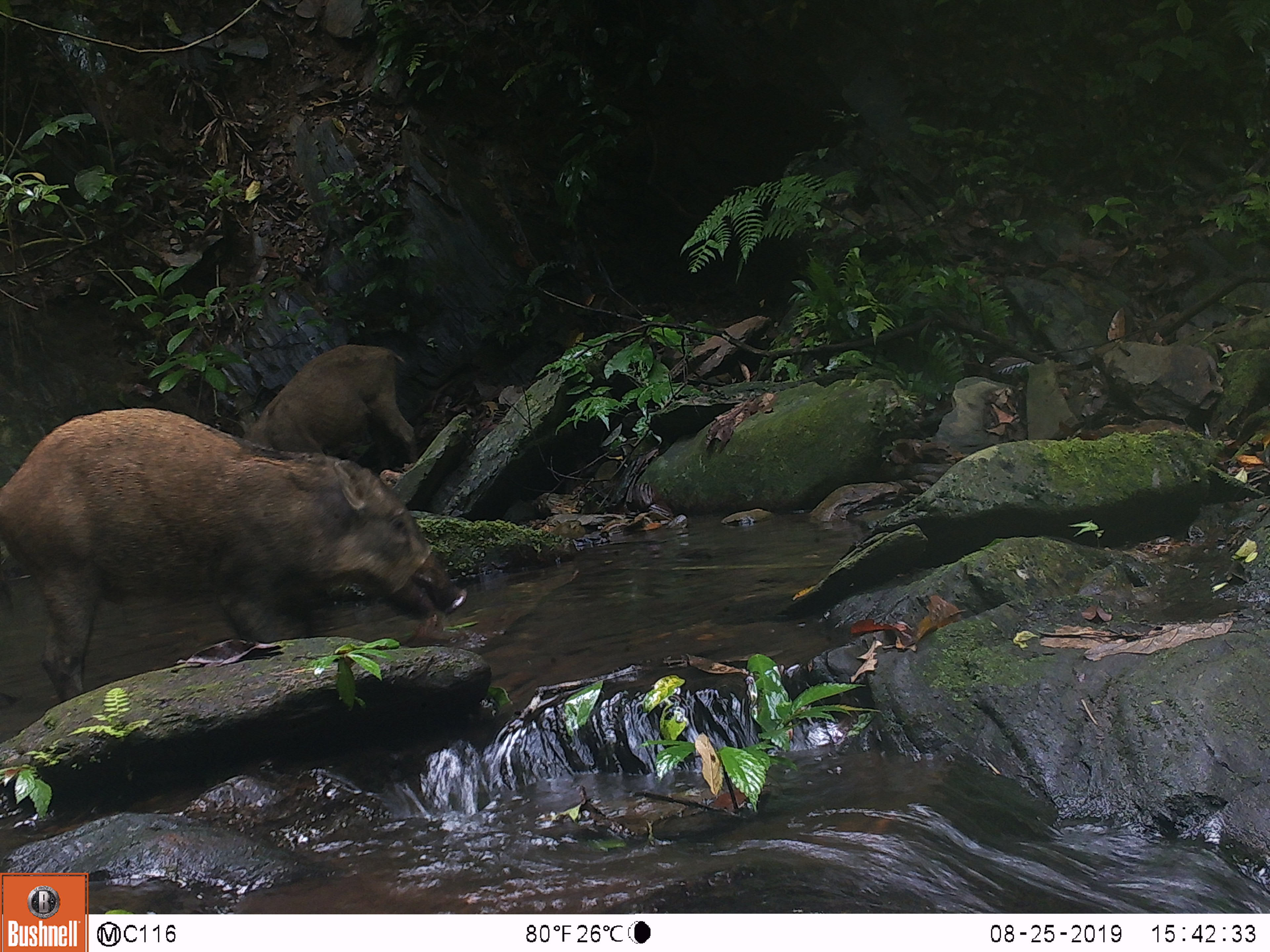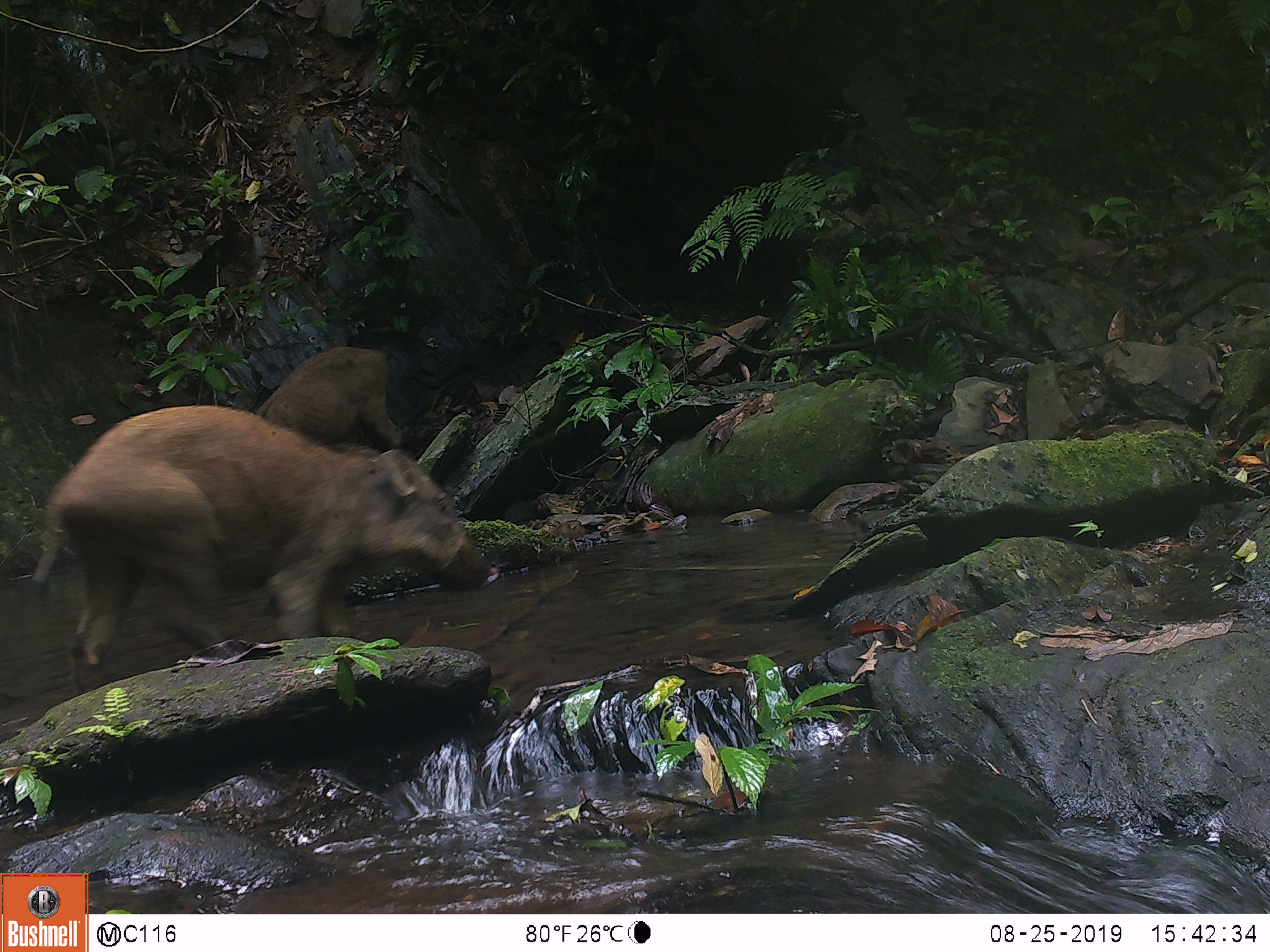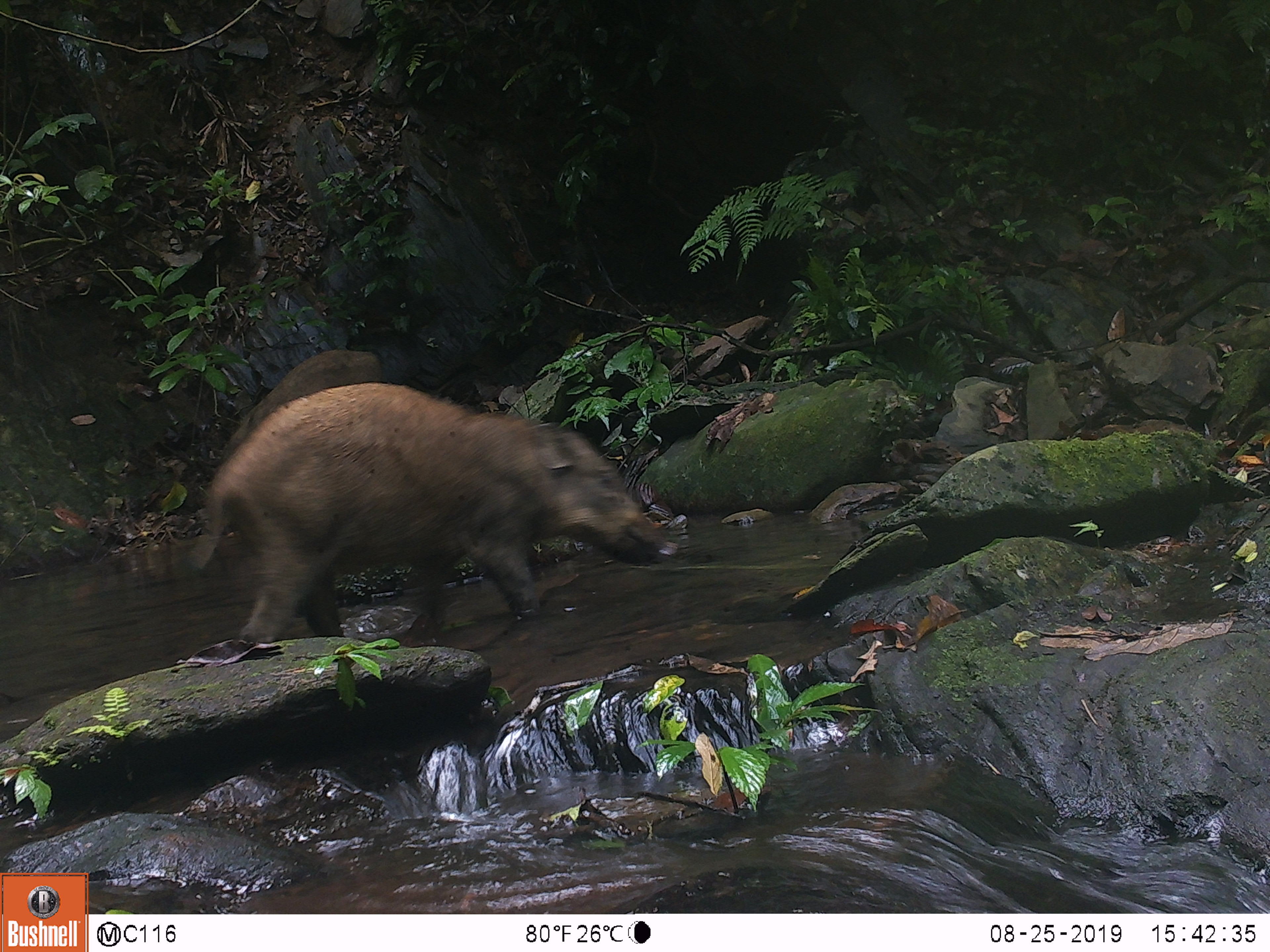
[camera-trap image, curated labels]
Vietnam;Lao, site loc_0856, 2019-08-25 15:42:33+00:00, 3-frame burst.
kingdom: Animalia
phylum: Chordata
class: Mammalia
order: Artiodactyla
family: Suidae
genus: Sus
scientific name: Sus scrofa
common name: eurasian wild pig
Eurasian wild pig (Sus scrofa). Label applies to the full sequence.